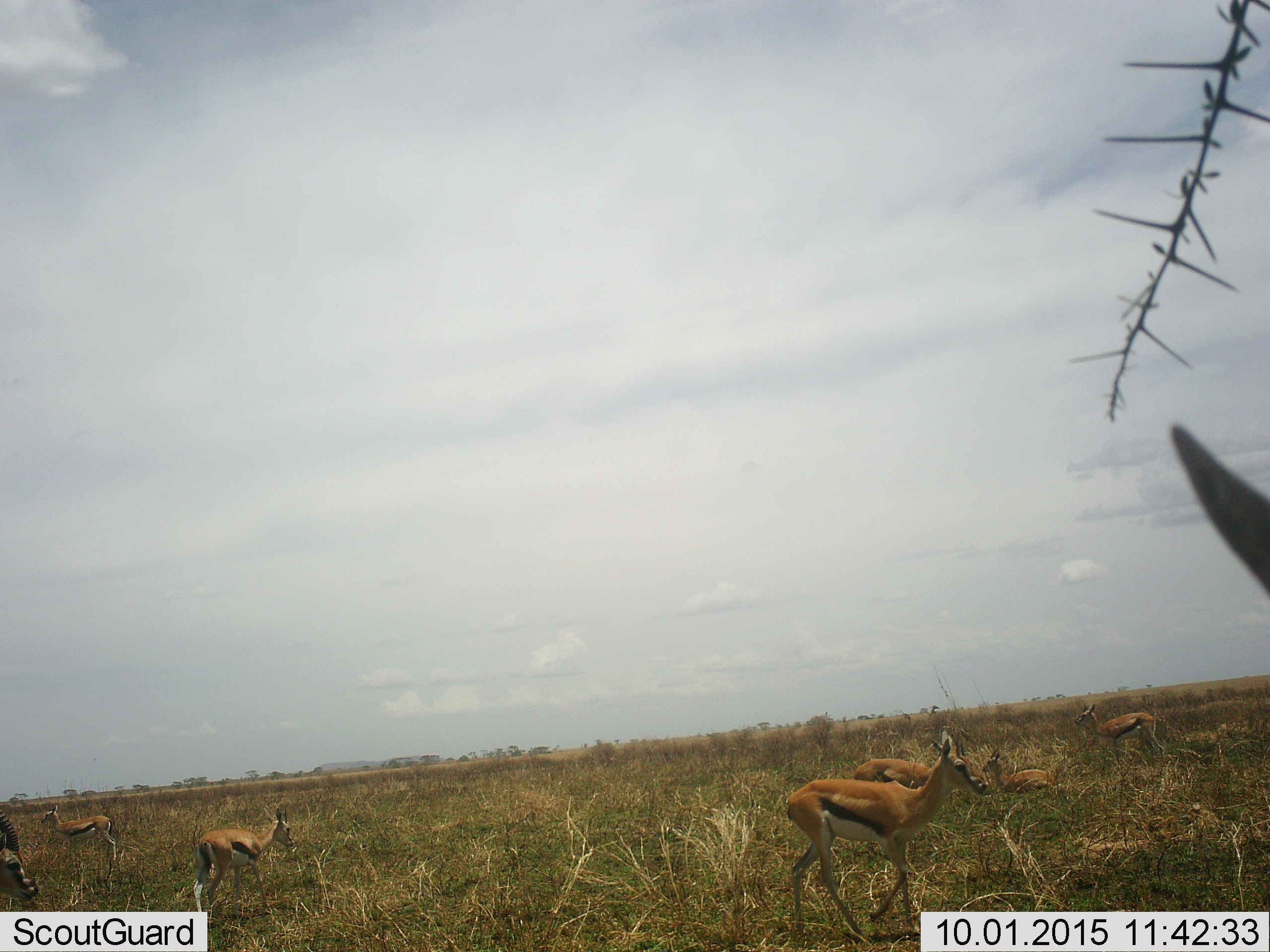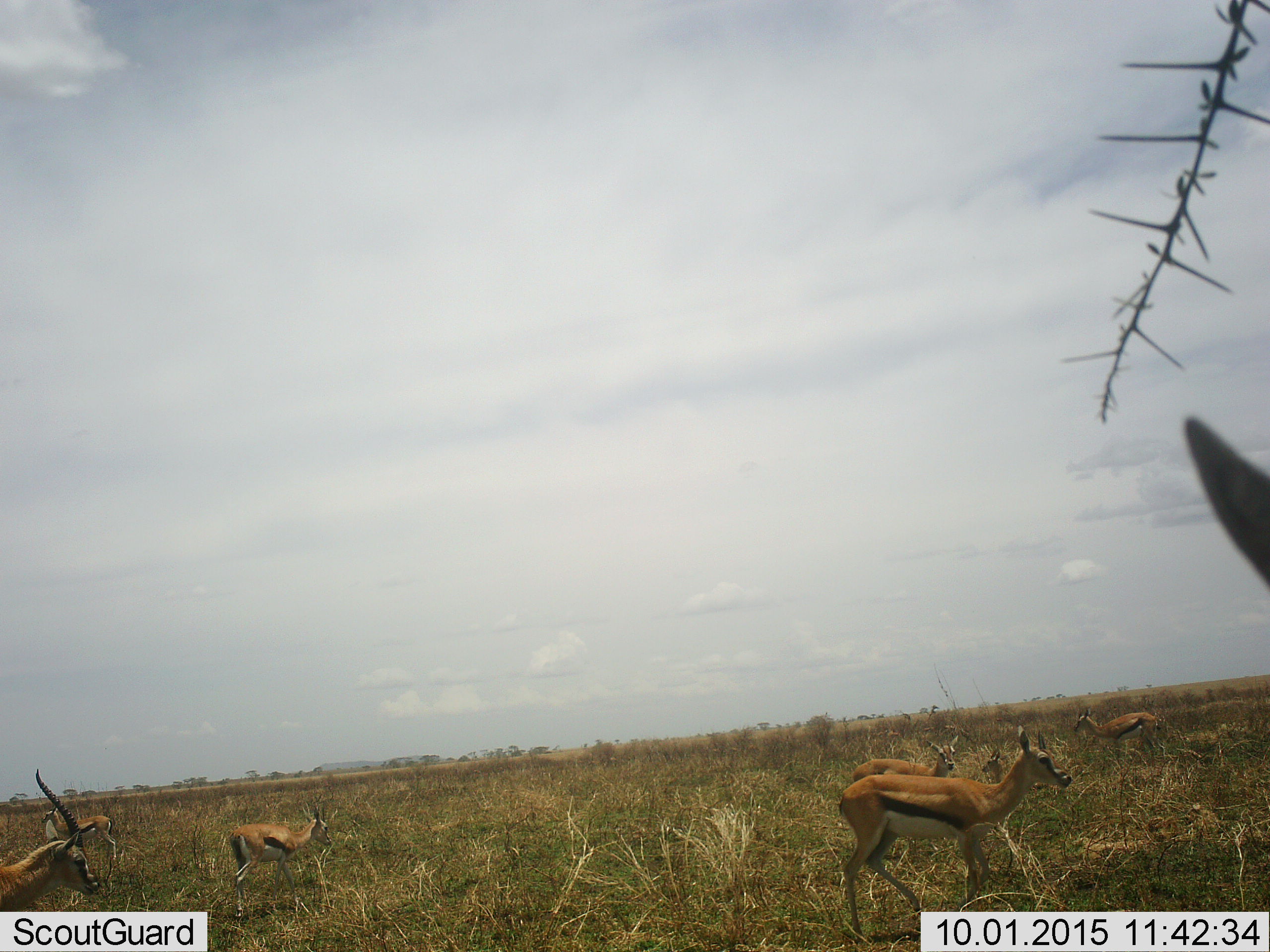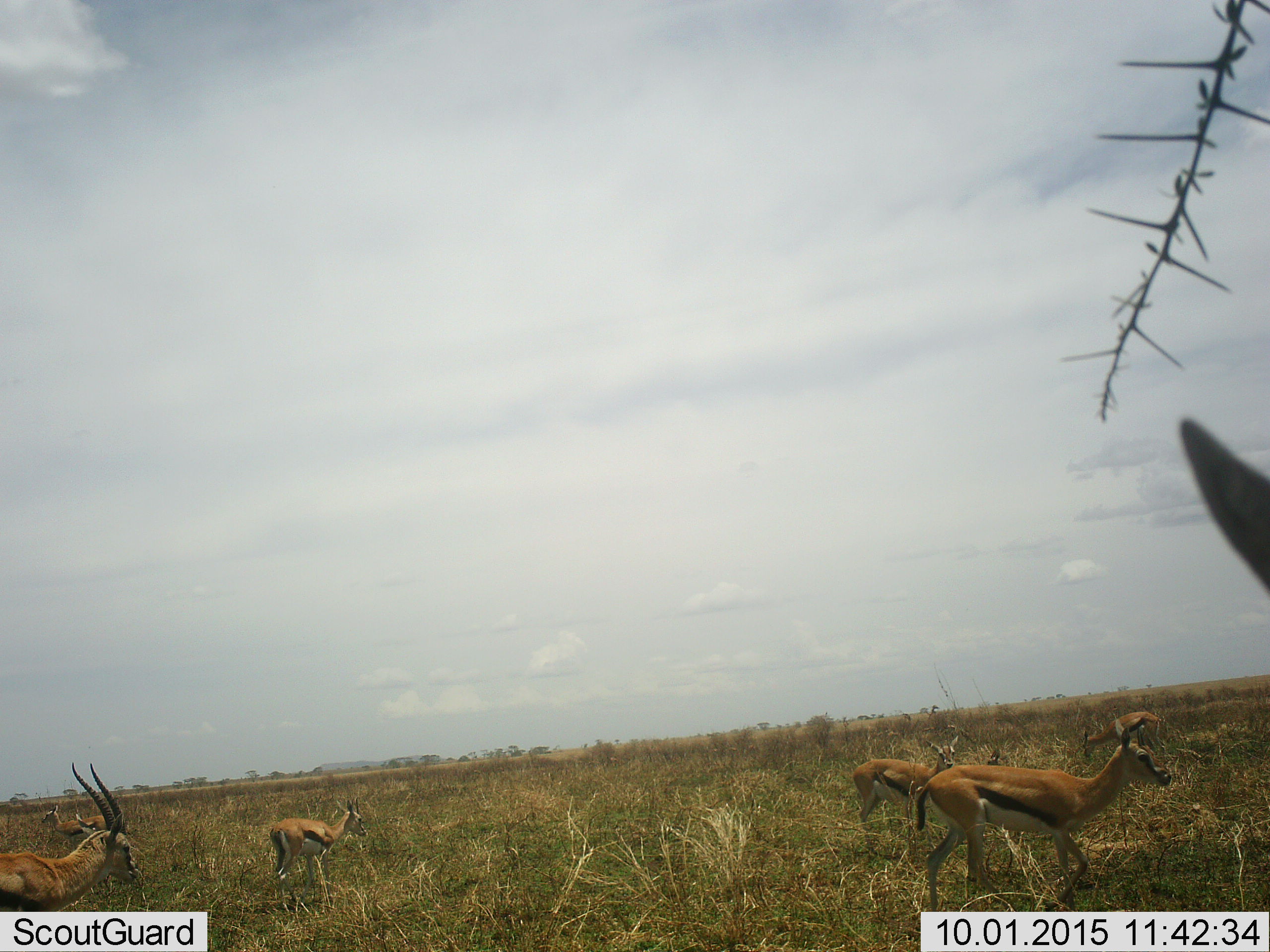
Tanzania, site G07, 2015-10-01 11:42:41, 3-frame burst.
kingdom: Animalia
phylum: Chordata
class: Mammalia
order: Artiodactyla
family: Bovidae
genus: Eudorcas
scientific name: Eudorcas thomsonii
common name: thomson's gazelle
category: gazellethomsons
Gazellethomsons (thomson's gazelle) (Eudorcas thomsonii), count 8. Behavior (volunteer vote fractions): standing 56%, resting 56%, moving 89%, interacting 0%. Young present (vote fraction): 44%. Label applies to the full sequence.